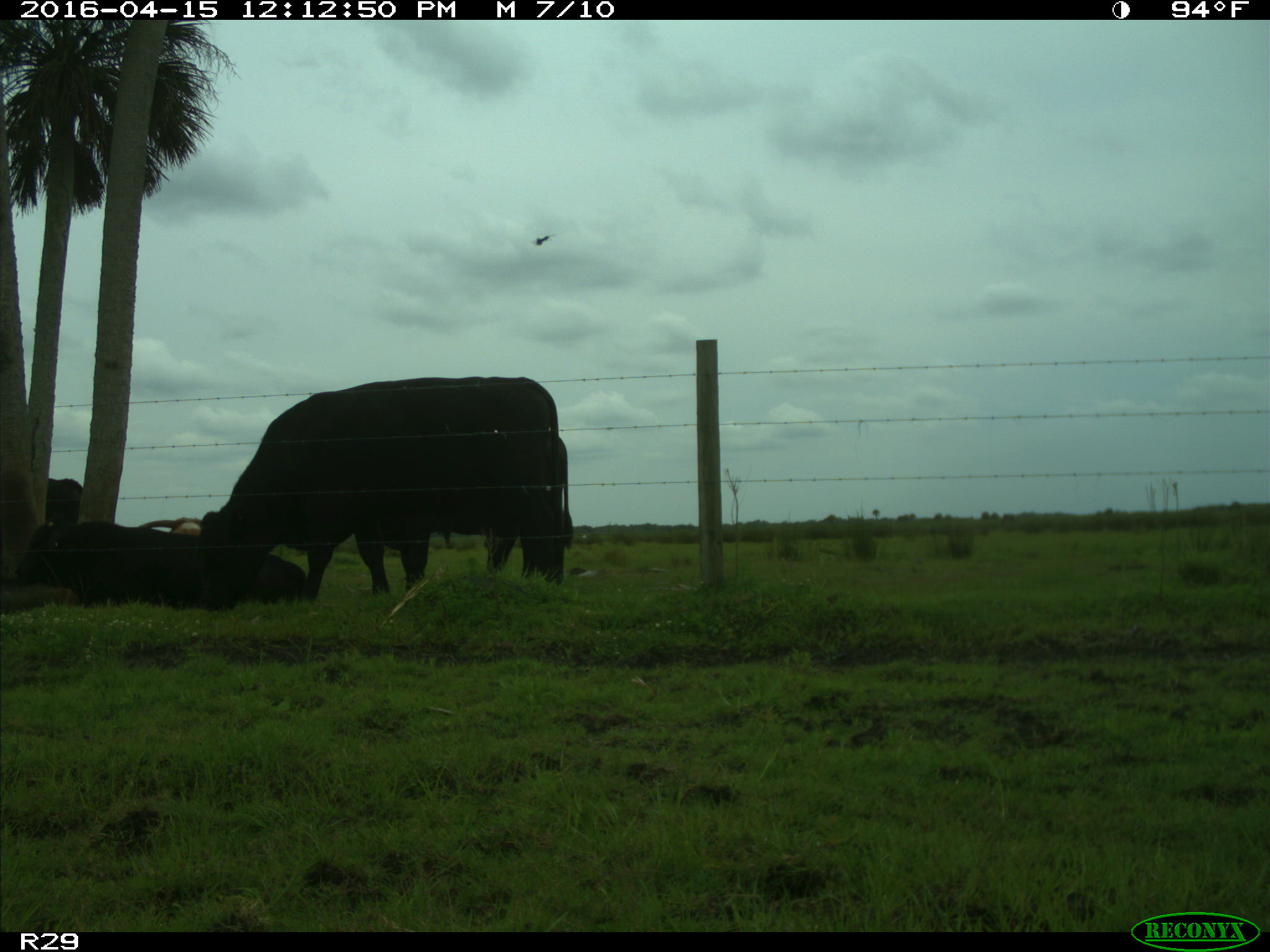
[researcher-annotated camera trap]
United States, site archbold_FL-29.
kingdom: Animalia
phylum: Chordata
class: Mammalia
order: Artiodactyla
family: Bovidae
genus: Bos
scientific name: Bos taurus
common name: domestic cow